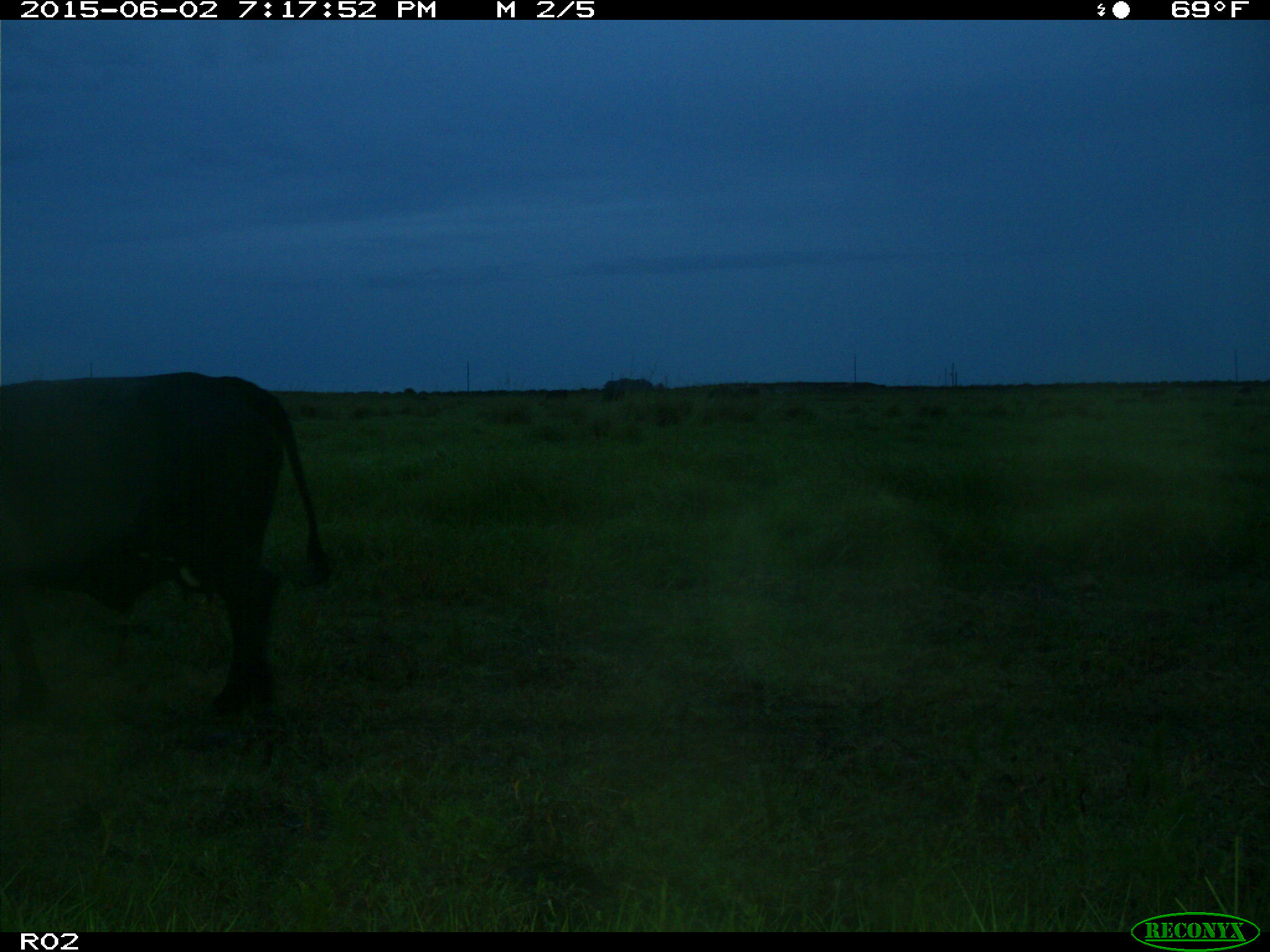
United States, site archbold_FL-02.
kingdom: Animalia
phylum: Chordata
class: Mammalia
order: Artiodactyla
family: Bovidae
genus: Bos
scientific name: Bos taurus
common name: domestic cow